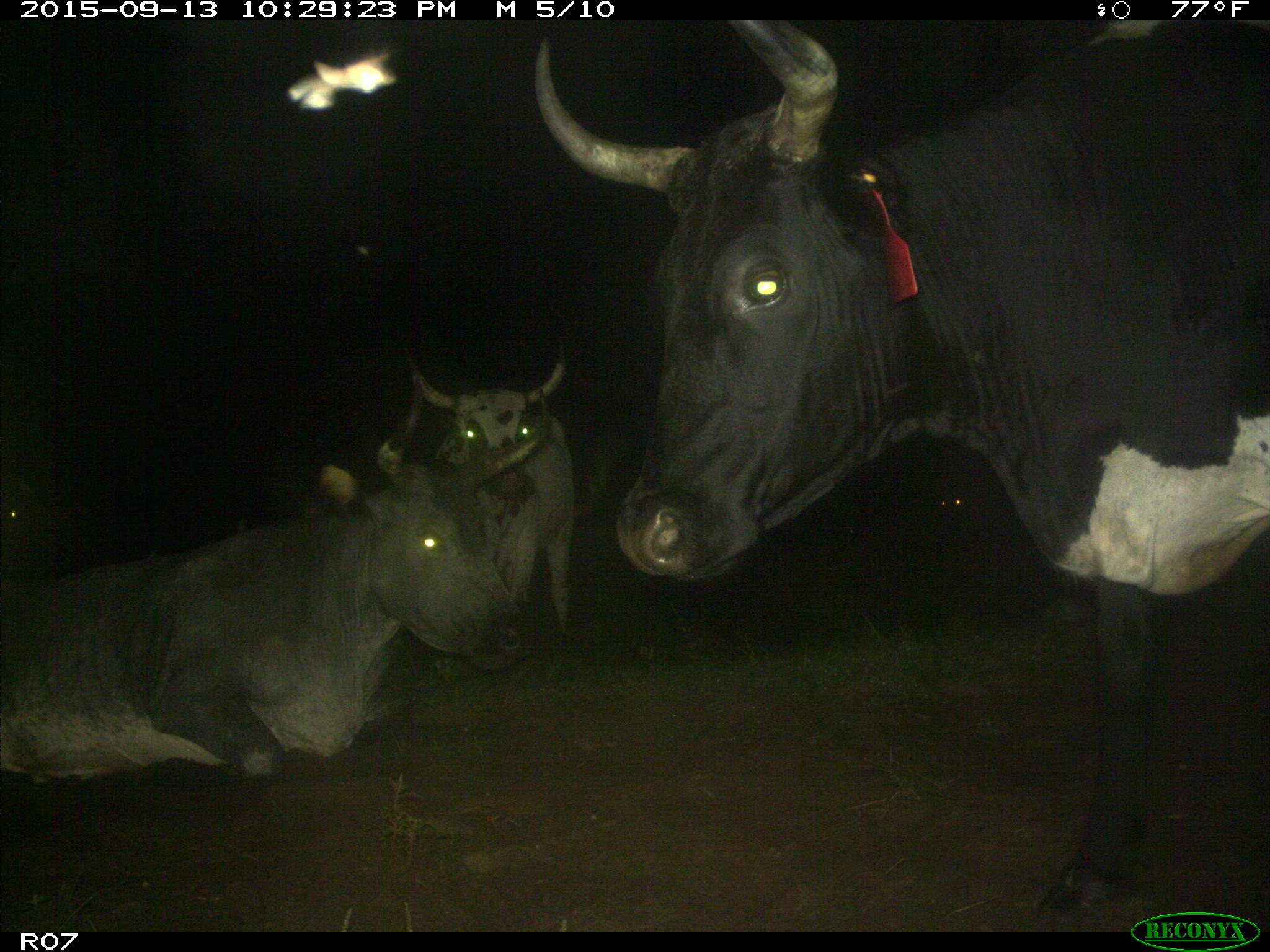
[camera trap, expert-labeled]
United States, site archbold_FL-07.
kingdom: Animalia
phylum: Chordata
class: Mammalia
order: Artiodactyla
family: Bovidae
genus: Bos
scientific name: Bos taurus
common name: domestic cow